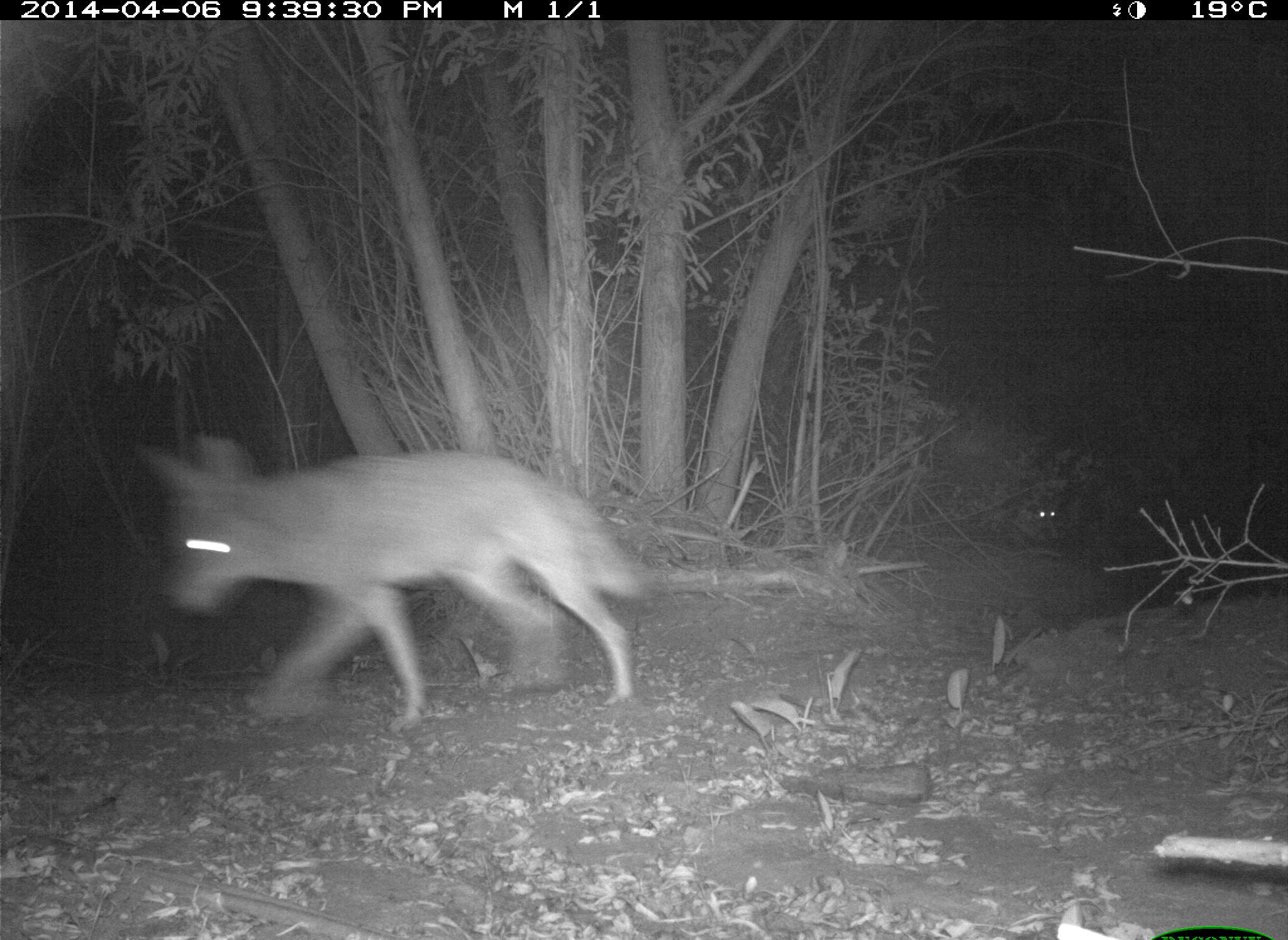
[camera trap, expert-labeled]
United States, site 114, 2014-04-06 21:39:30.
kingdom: Animalia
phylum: Chordata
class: Mammalia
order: Carnivora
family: Canidae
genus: Canis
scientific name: Canis latrans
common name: coyote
Coyote (Canis latrans).